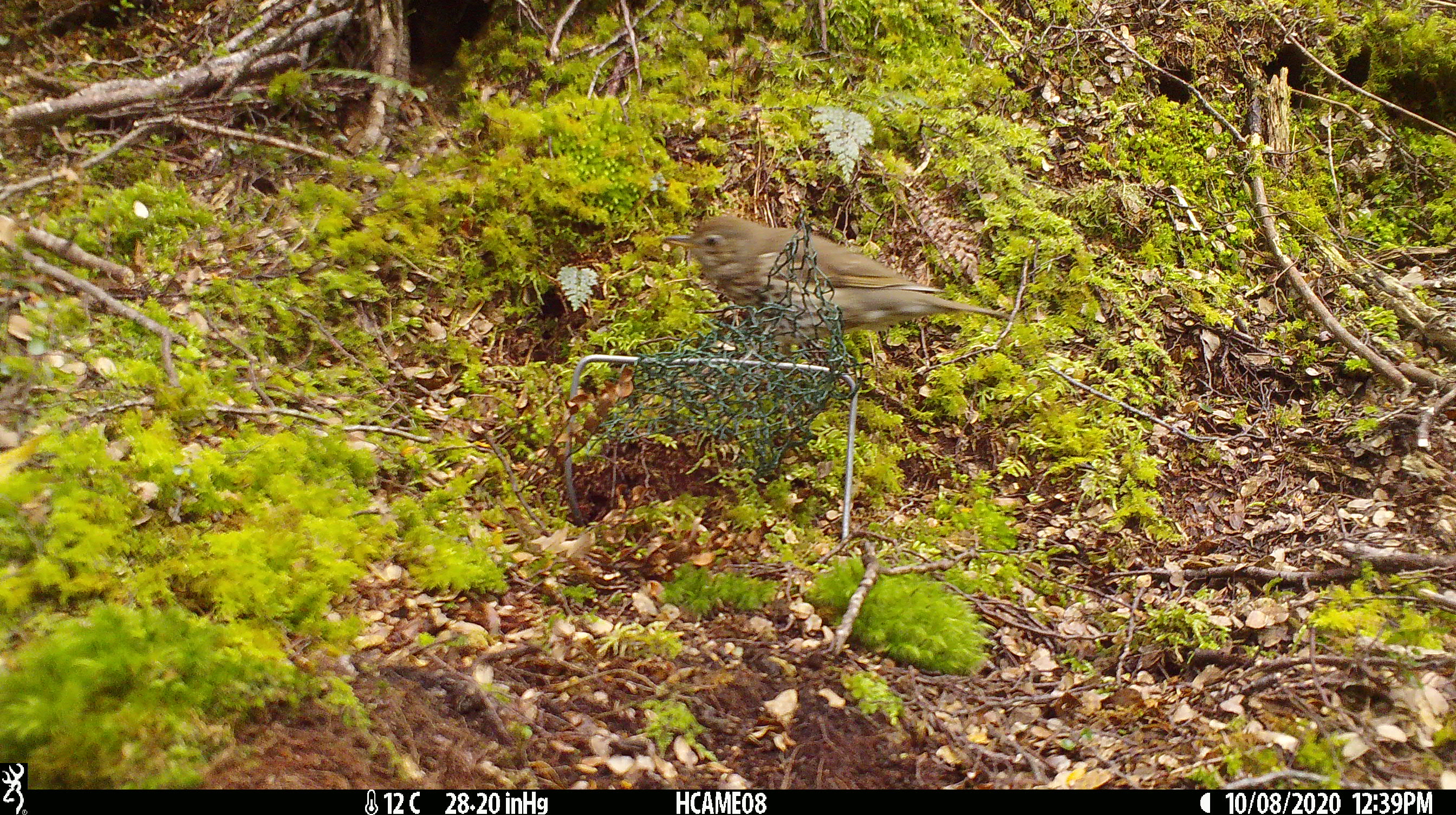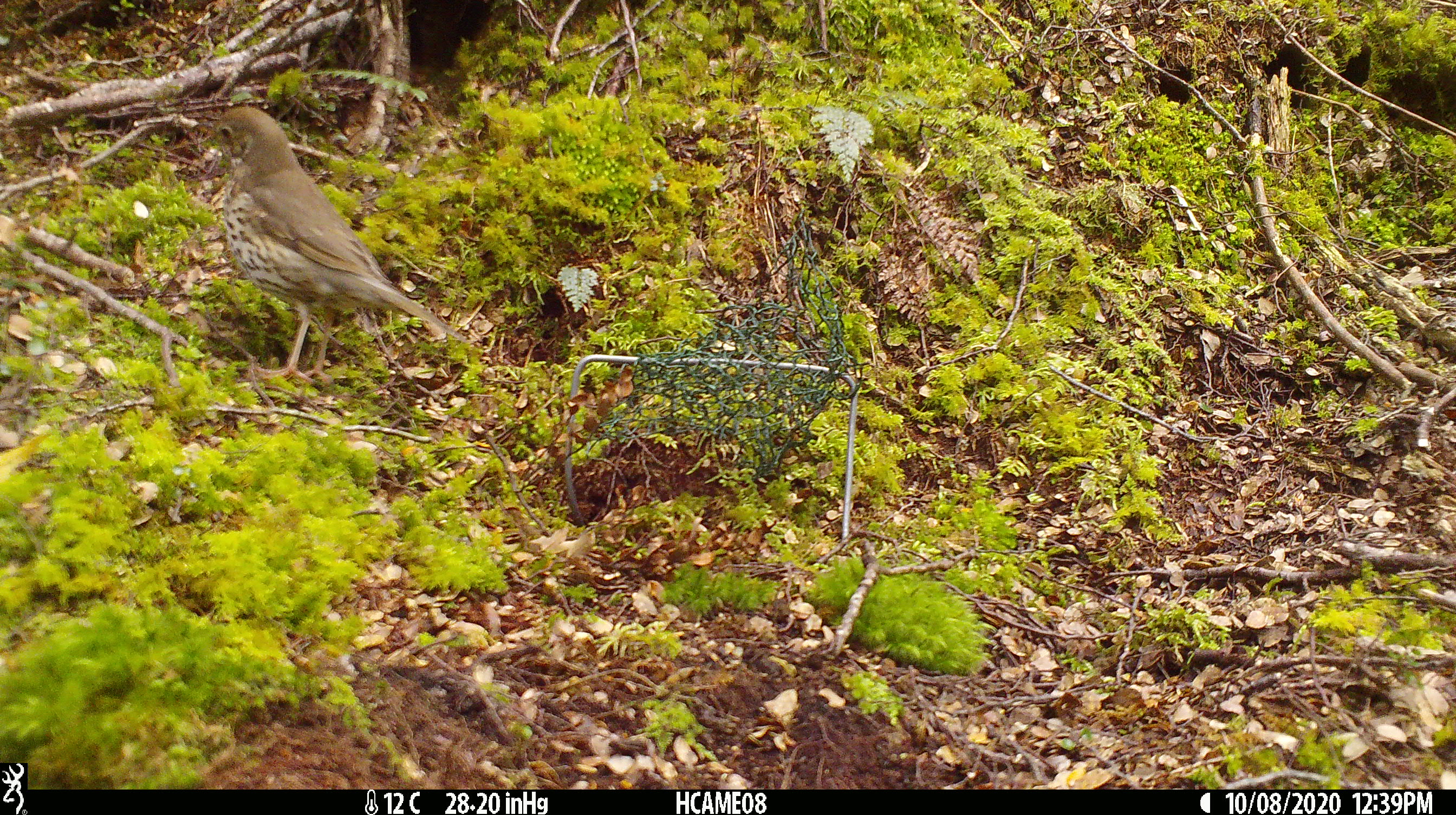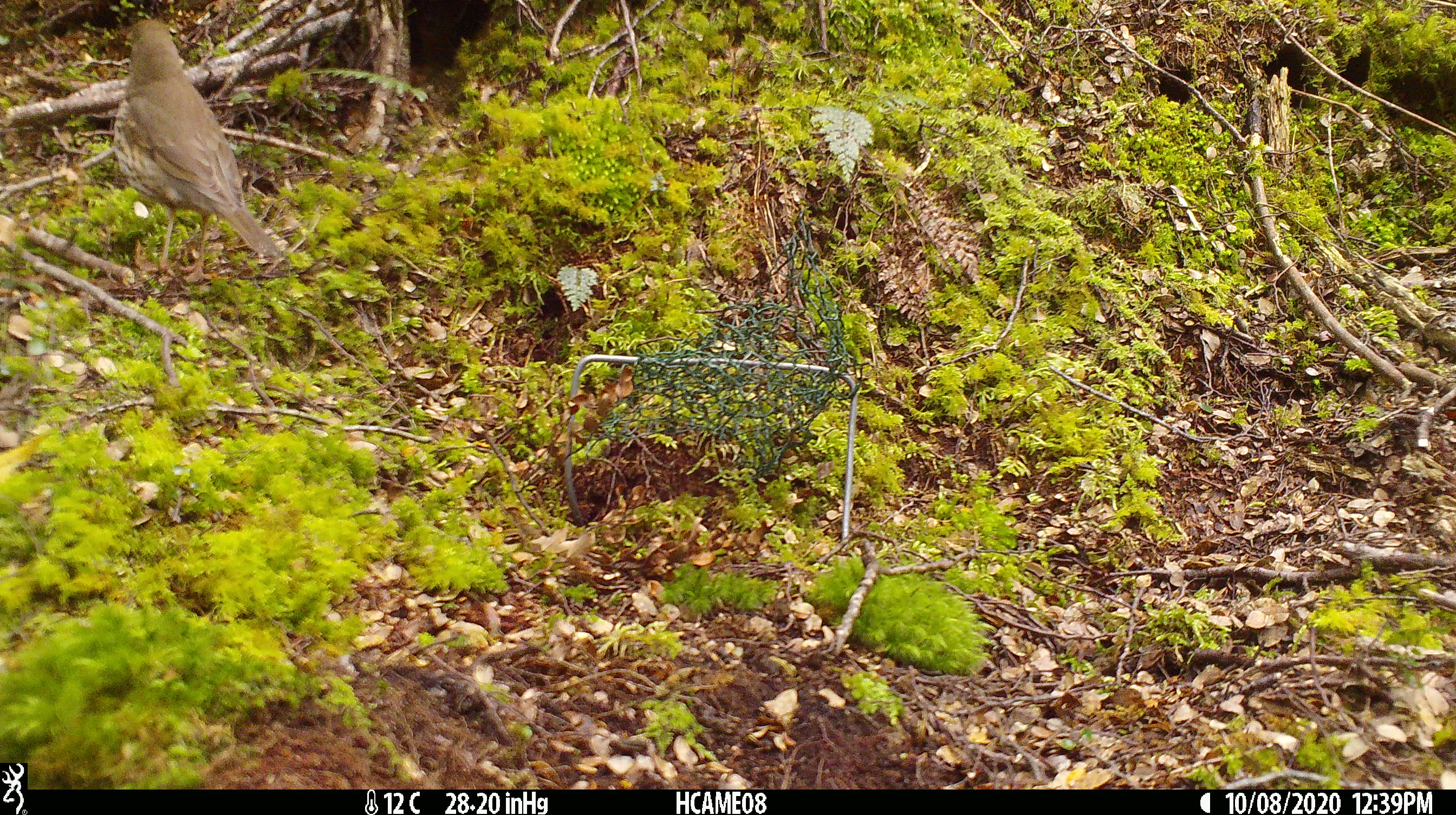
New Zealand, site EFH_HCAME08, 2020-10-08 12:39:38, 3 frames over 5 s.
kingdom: Animalia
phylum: Chordata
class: Aves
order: Passeriformes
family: Turdidae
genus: Turdus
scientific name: Turdus philomelos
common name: song thrush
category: thrush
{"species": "thrush (song thrush) (Turdus philomelos)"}